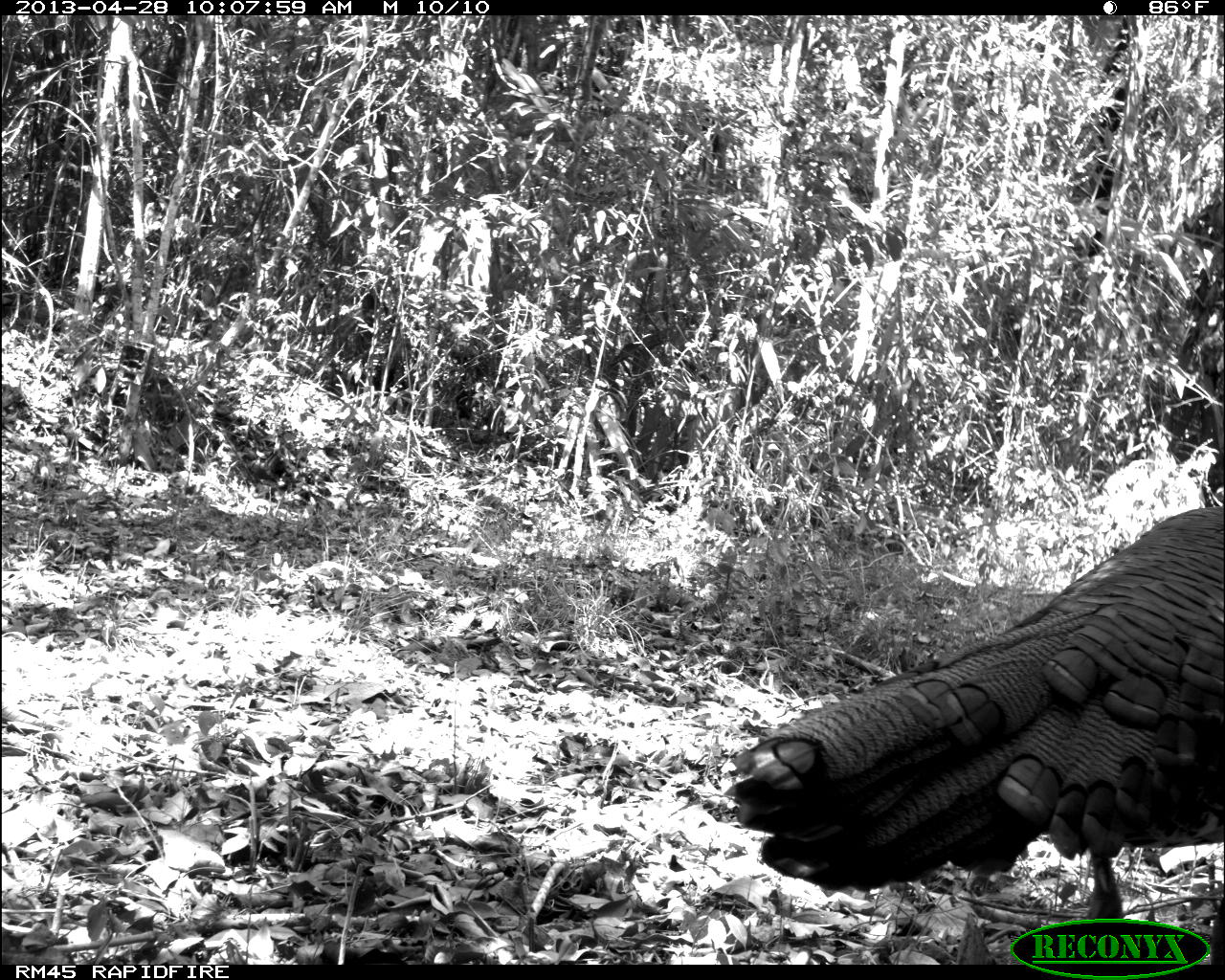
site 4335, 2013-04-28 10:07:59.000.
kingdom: Animalia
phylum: Chordata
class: Aves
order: Galliformes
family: Phasianidae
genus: Meleagris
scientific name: Meleagris ocellata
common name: ocellated turkey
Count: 1.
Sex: male.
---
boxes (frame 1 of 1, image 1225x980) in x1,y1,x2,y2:
meleagris ocellata: 721,502,1225,917